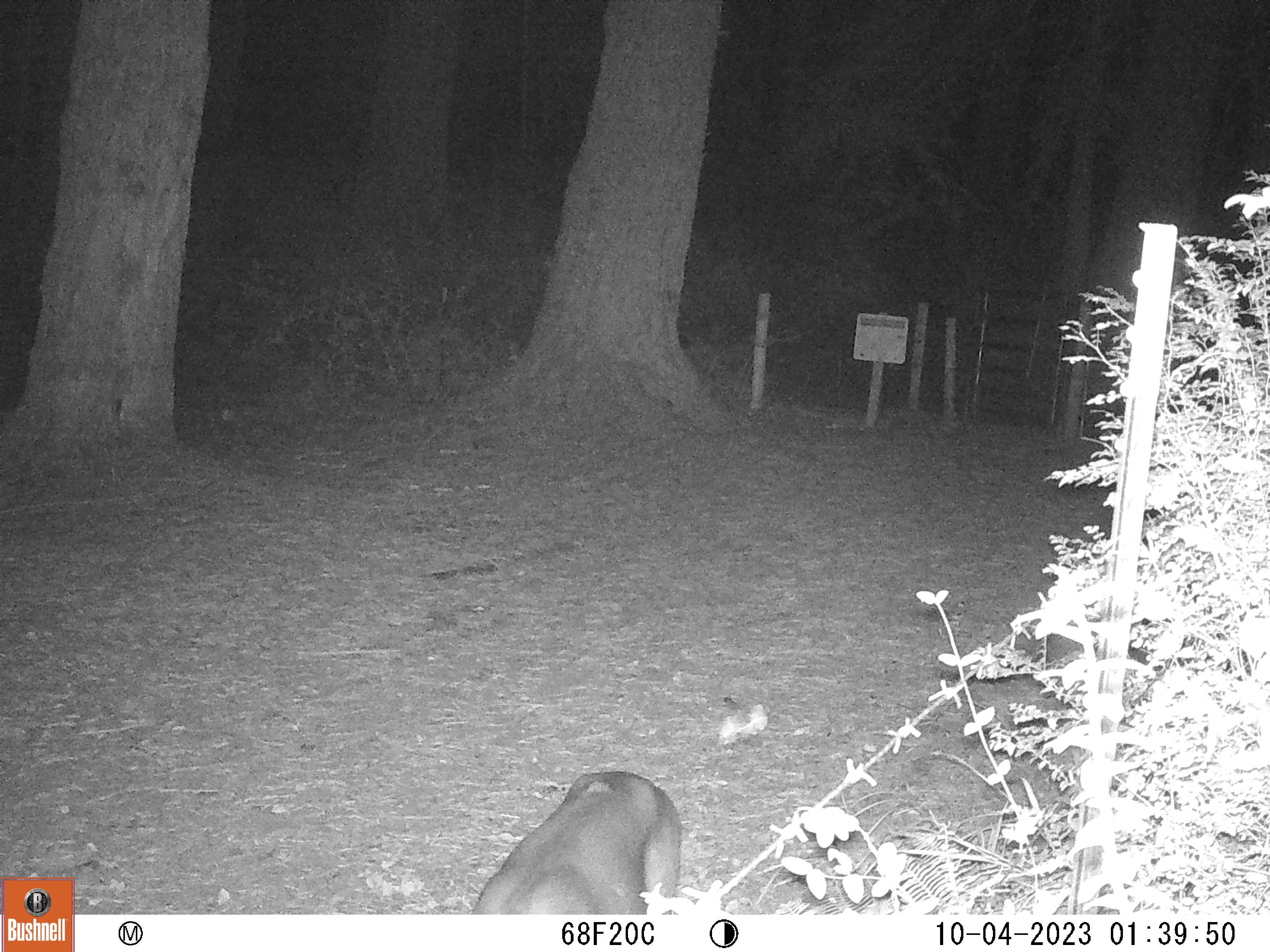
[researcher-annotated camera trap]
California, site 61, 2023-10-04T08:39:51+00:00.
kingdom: Animalia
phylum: Chordata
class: Mammalia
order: Artiodactyla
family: Cervidae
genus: Odocoileus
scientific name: Odocoileus hemionus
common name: mule deer